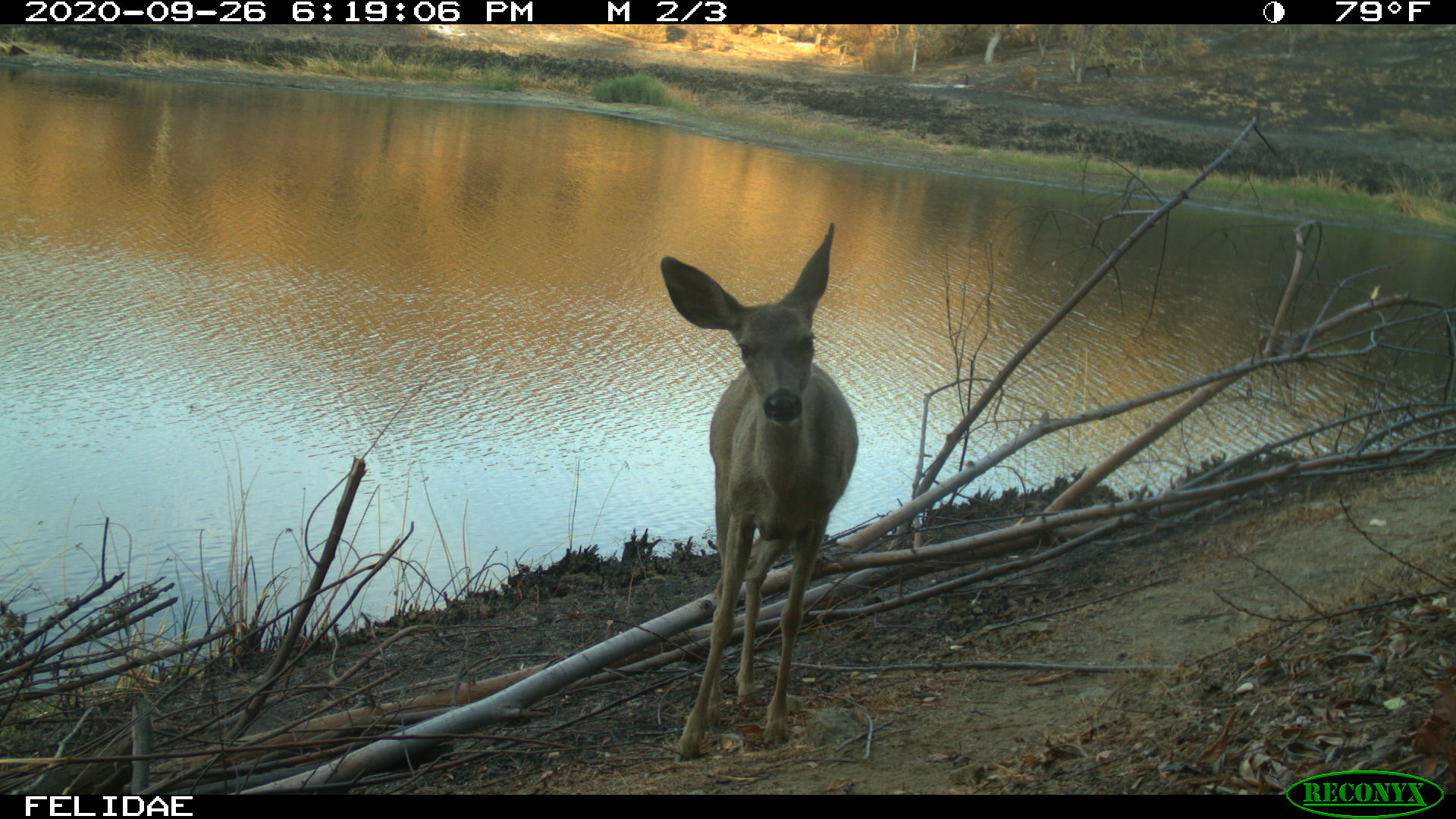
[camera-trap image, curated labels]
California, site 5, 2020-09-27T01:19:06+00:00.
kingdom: Animalia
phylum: Chordata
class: Mammalia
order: Artiodactyla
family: Cervidae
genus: Odocoileus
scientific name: Odocoileus hemionus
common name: mule deer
Mule deer (Odocoileus hemionus).